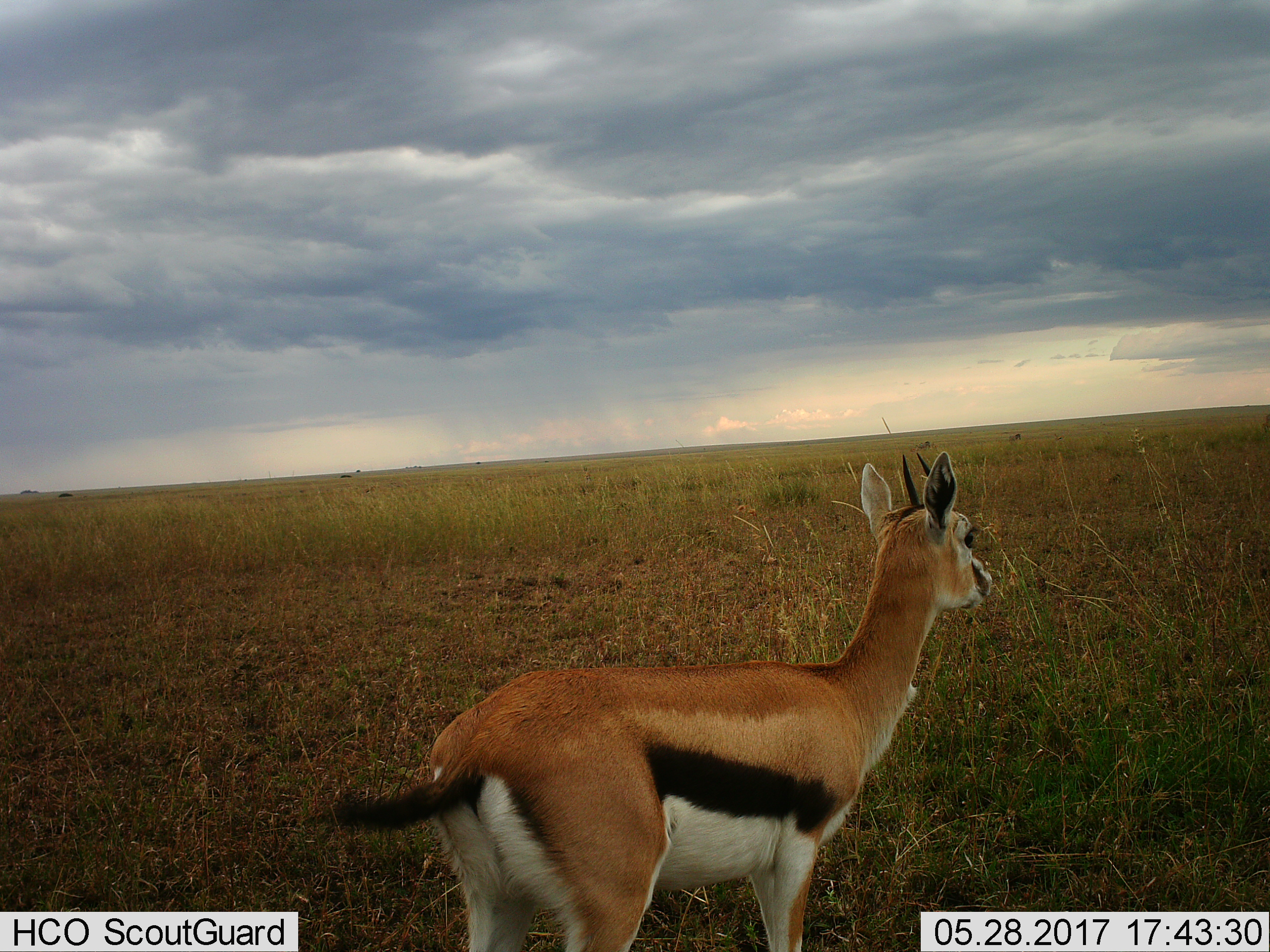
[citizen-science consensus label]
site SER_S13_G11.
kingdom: Animalia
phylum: Chordata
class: Mammalia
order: Artiodactyla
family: Bovidae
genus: Eudorcas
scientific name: Eudorcas thomsonii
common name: thomson's gazelle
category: gazellethomsons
Gazellethomsons (thomson's gazelle) (Eudorcas thomsonii), count 1. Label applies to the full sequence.